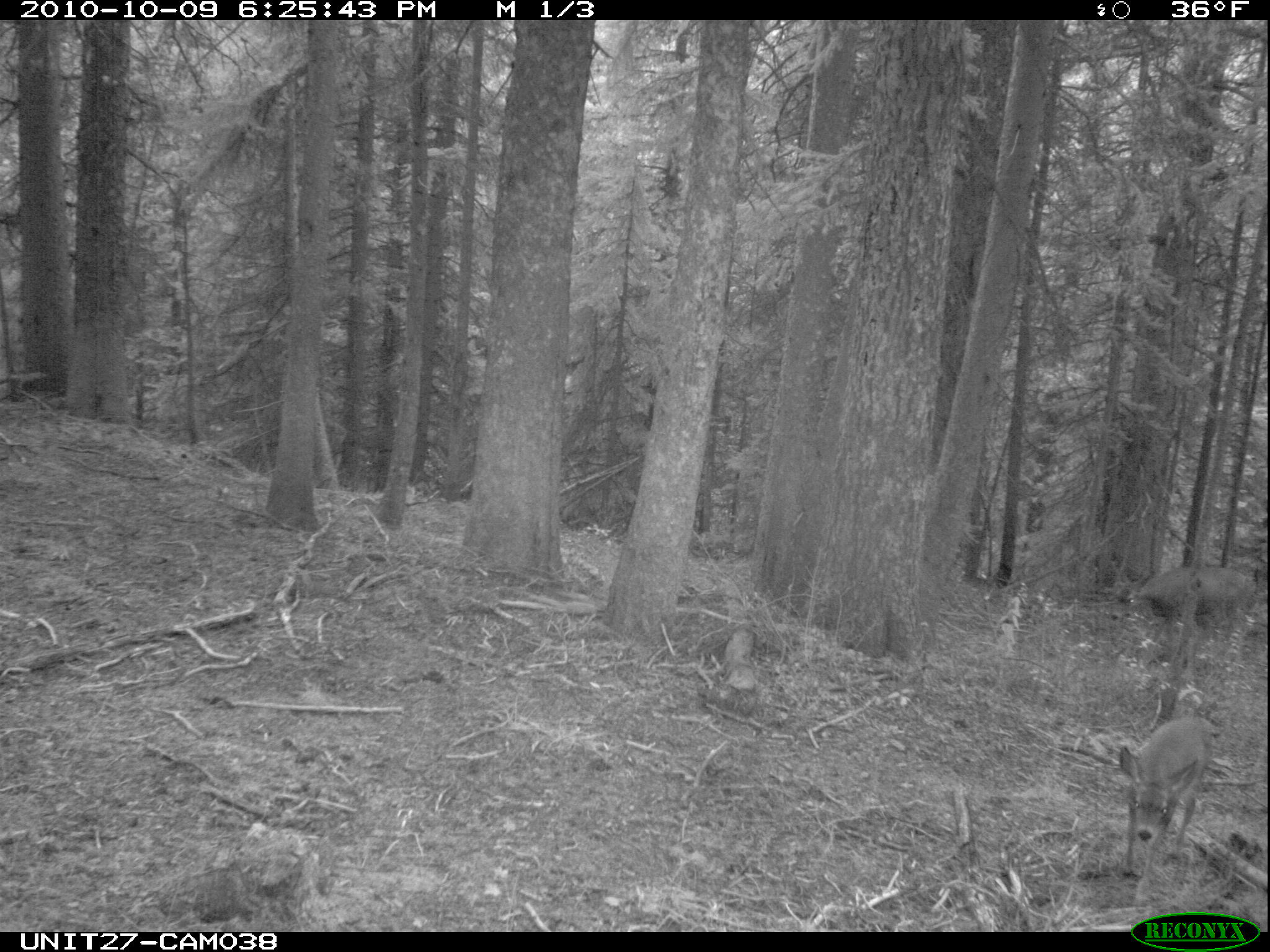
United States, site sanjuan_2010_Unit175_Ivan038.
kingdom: Animalia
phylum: Chordata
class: Mammalia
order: Artiodactyla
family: Cervidae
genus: Odocoileus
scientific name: Odocoileus hemionus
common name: mule deer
Odocoileus hemionus (mule deer).